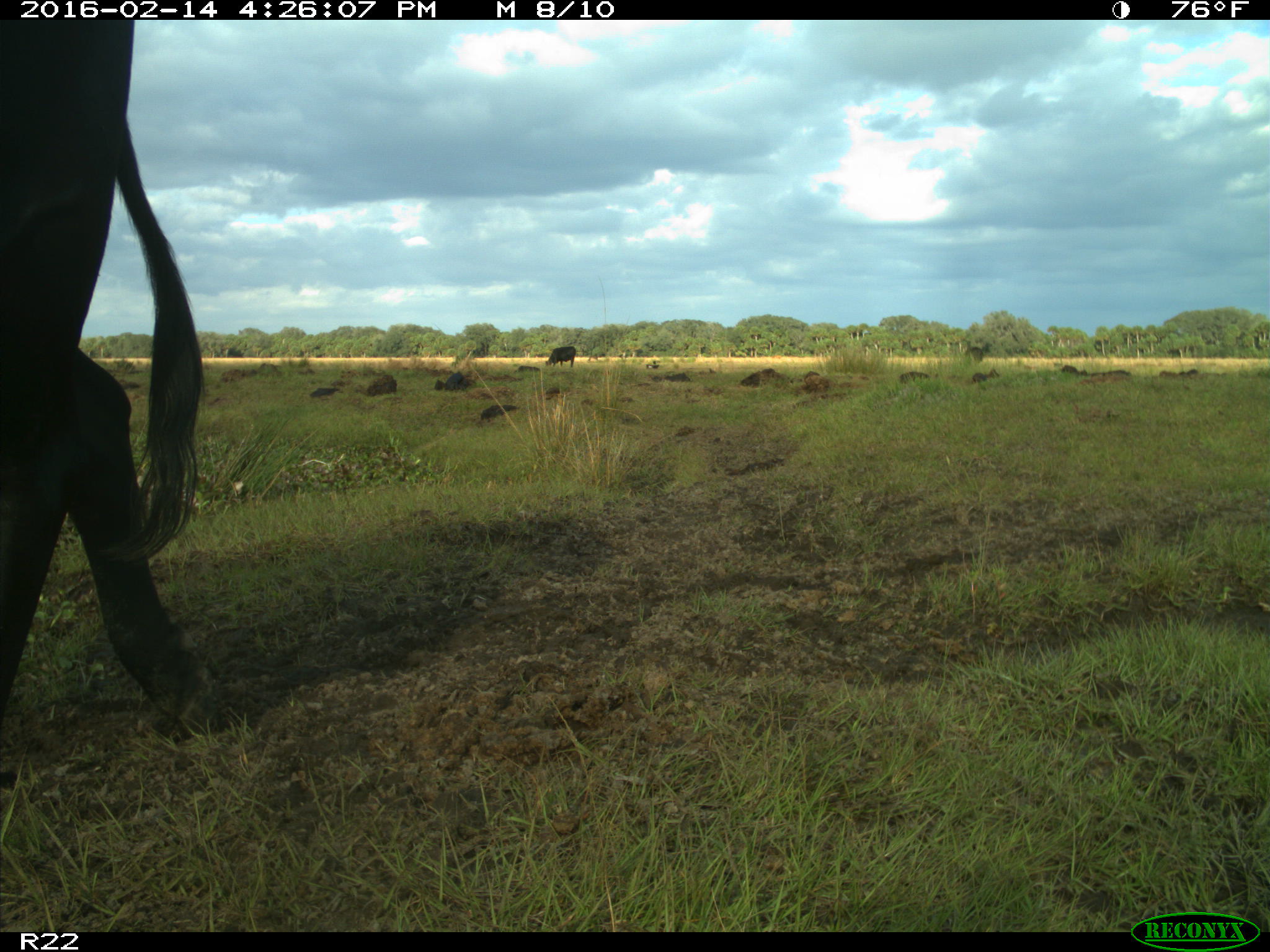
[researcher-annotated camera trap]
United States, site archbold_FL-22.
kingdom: Animalia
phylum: Chordata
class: Mammalia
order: Artiodactyla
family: Bovidae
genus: Bos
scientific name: Bos taurus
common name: domestic cow